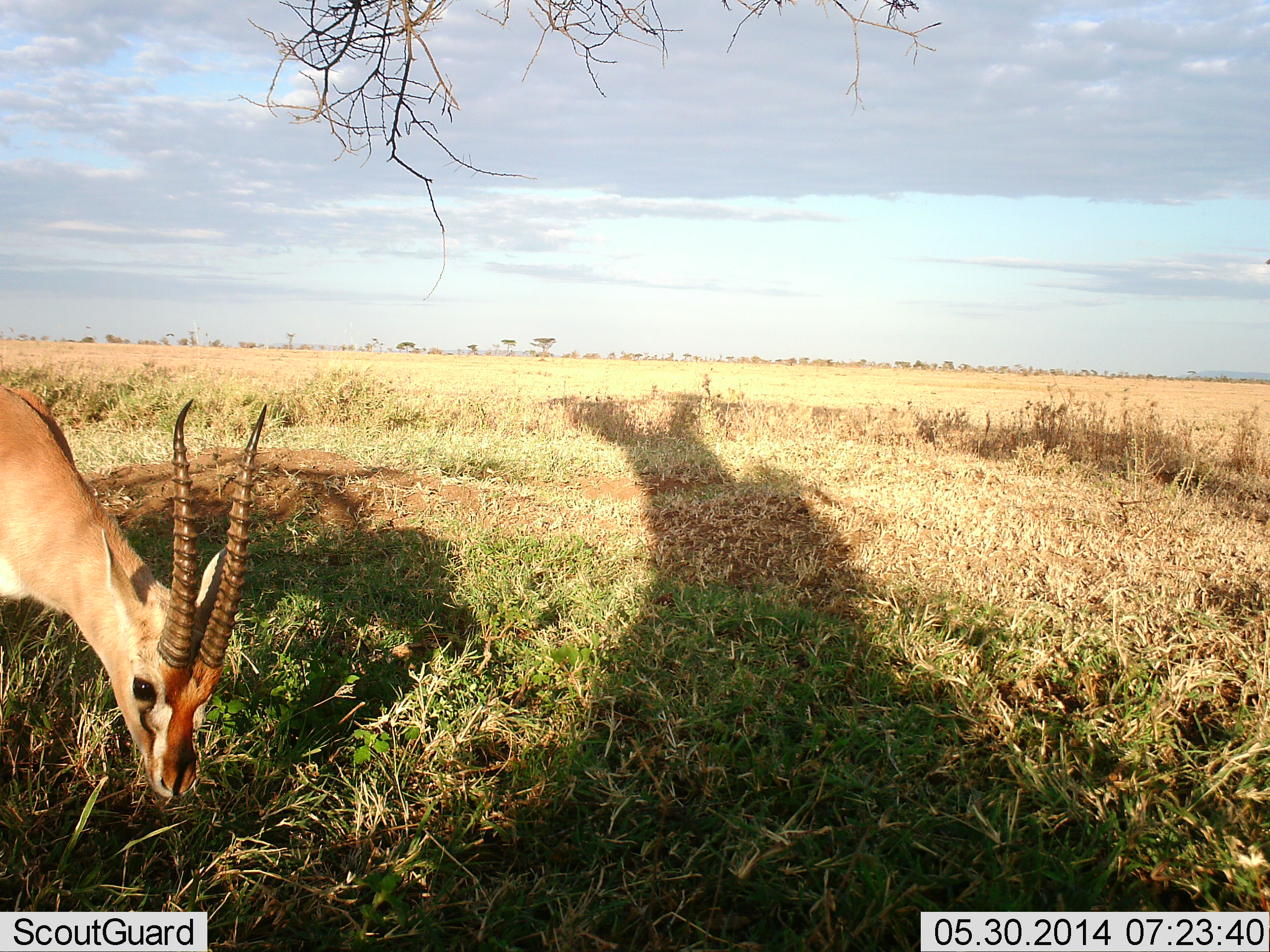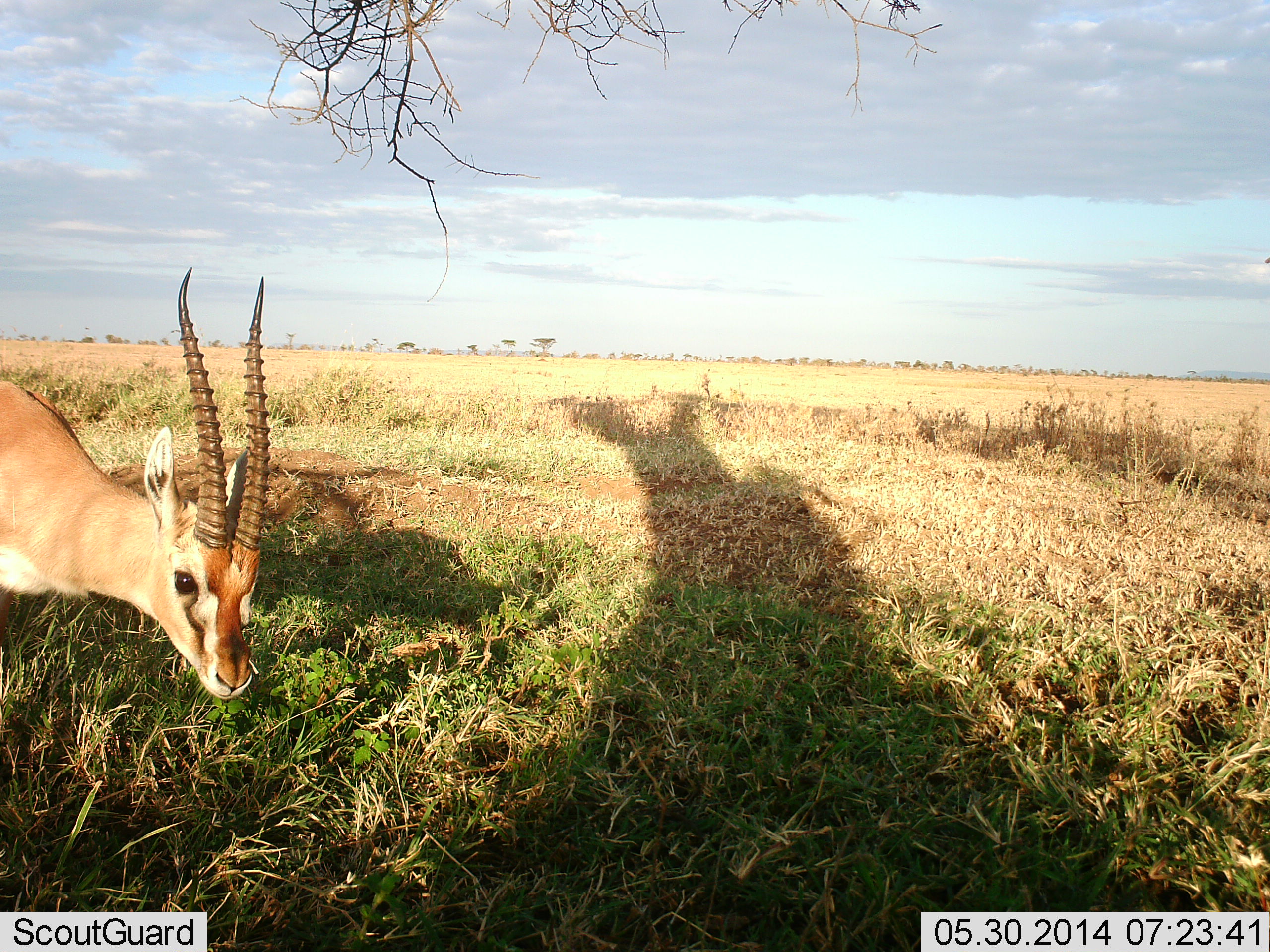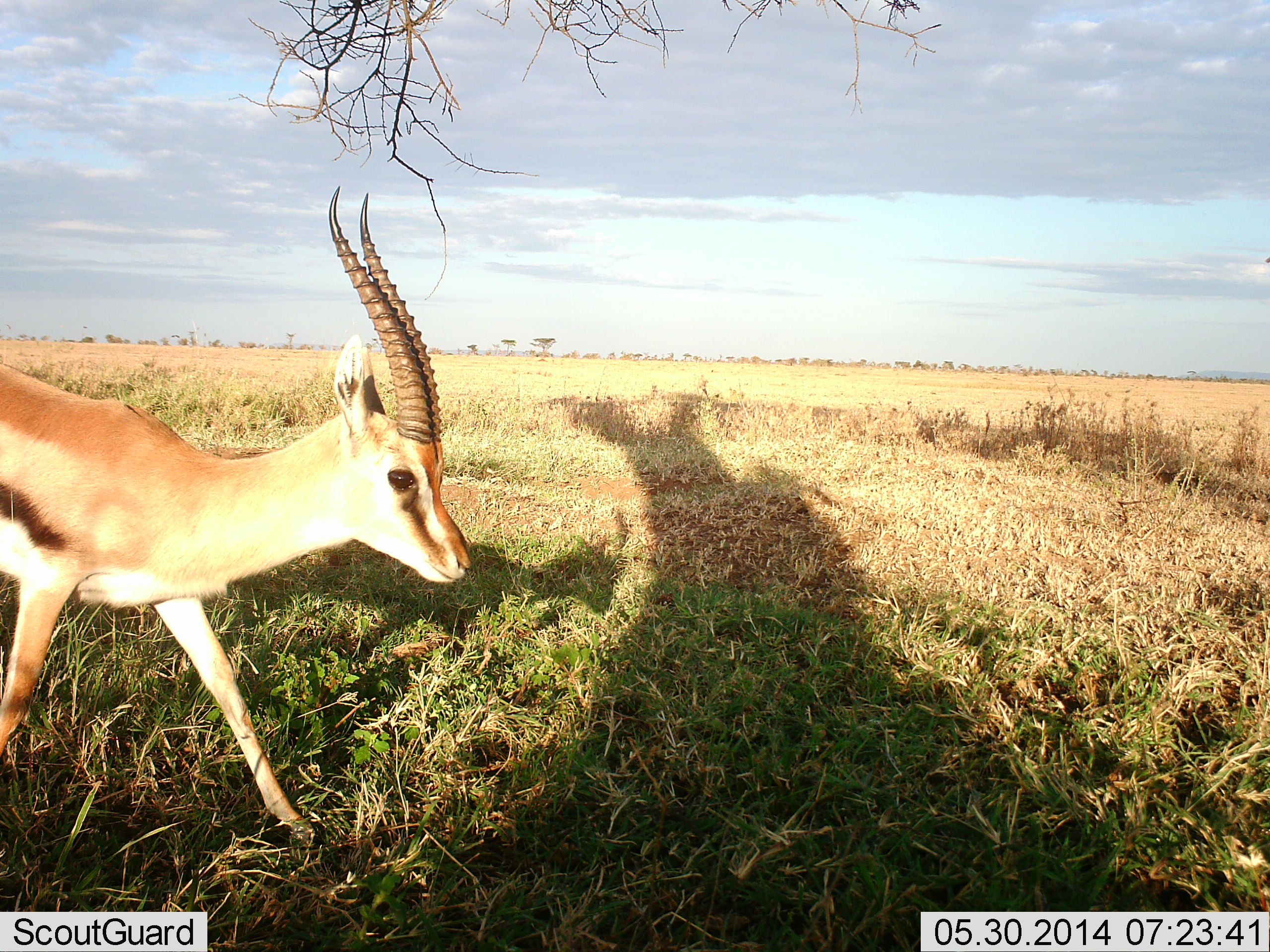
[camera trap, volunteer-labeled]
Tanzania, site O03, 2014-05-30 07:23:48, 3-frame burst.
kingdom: Animalia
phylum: Chordata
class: Mammalia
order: Artiodactyla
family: Bovidae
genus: Eudorcas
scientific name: Eudorcas thomsonii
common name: thomson's gazelle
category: gazellethomsons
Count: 1.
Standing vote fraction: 10%.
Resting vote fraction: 0%.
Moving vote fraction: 80%.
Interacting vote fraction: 0%.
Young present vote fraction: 0%.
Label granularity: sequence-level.